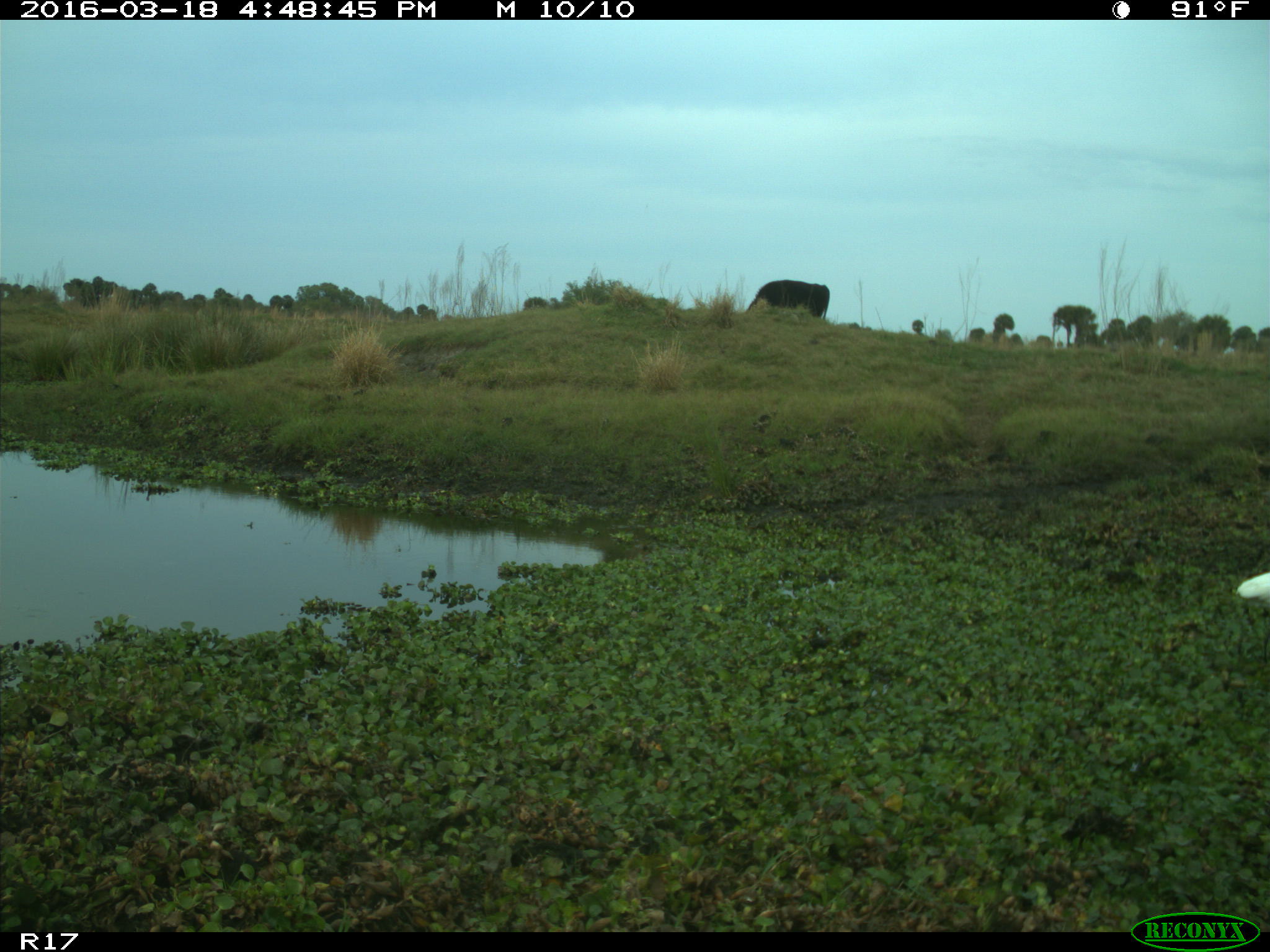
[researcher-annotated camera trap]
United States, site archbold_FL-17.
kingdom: Animalia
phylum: Chordata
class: Mammalia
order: Artiodactyla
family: Bovidae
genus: Bos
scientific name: Bos taurus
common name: domestic cow